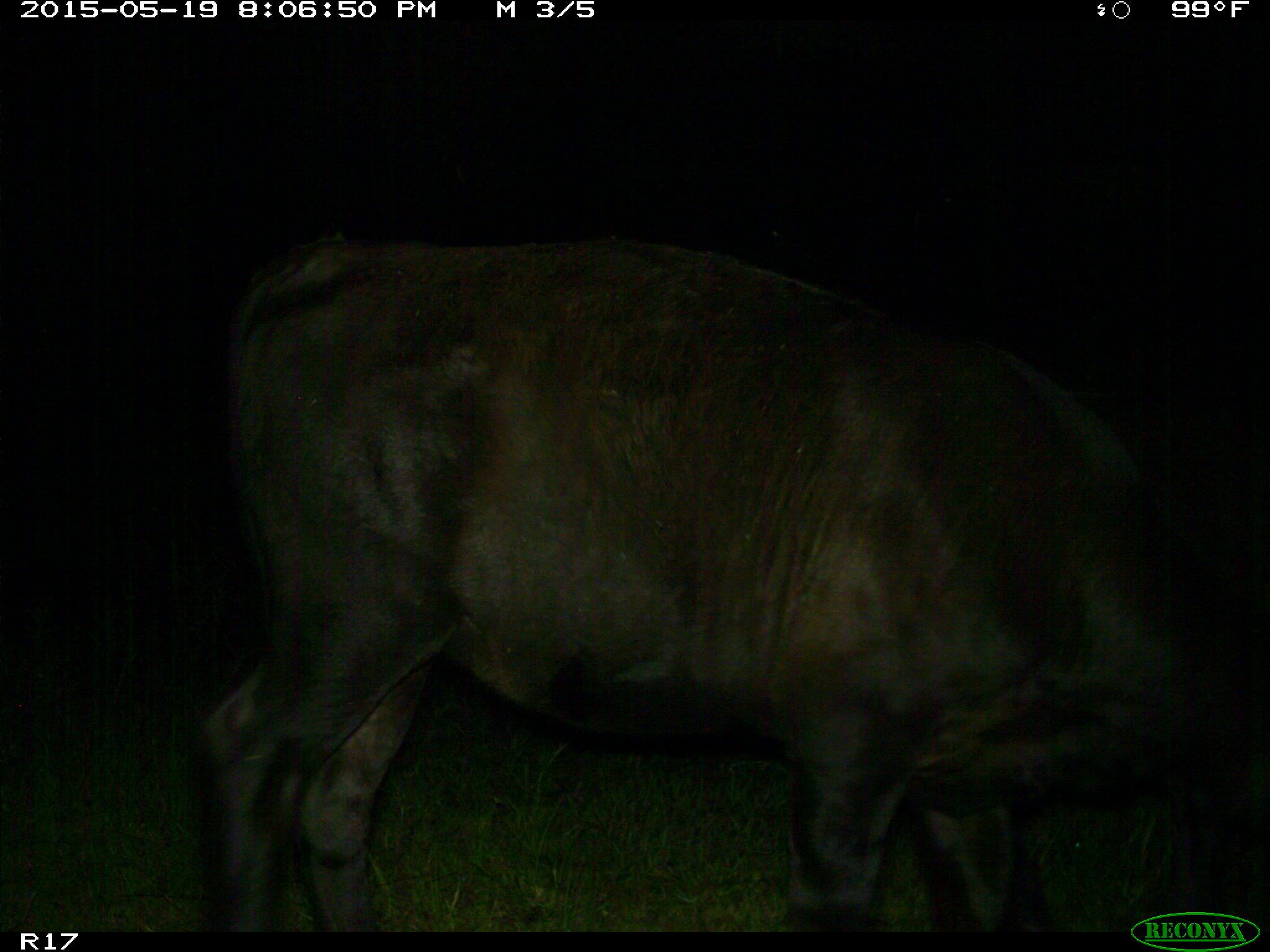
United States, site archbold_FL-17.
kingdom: Animalia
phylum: Chordata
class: Mammalia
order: Artiodactyla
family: Bovidae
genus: Bos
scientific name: Bos taurus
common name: domestic cow